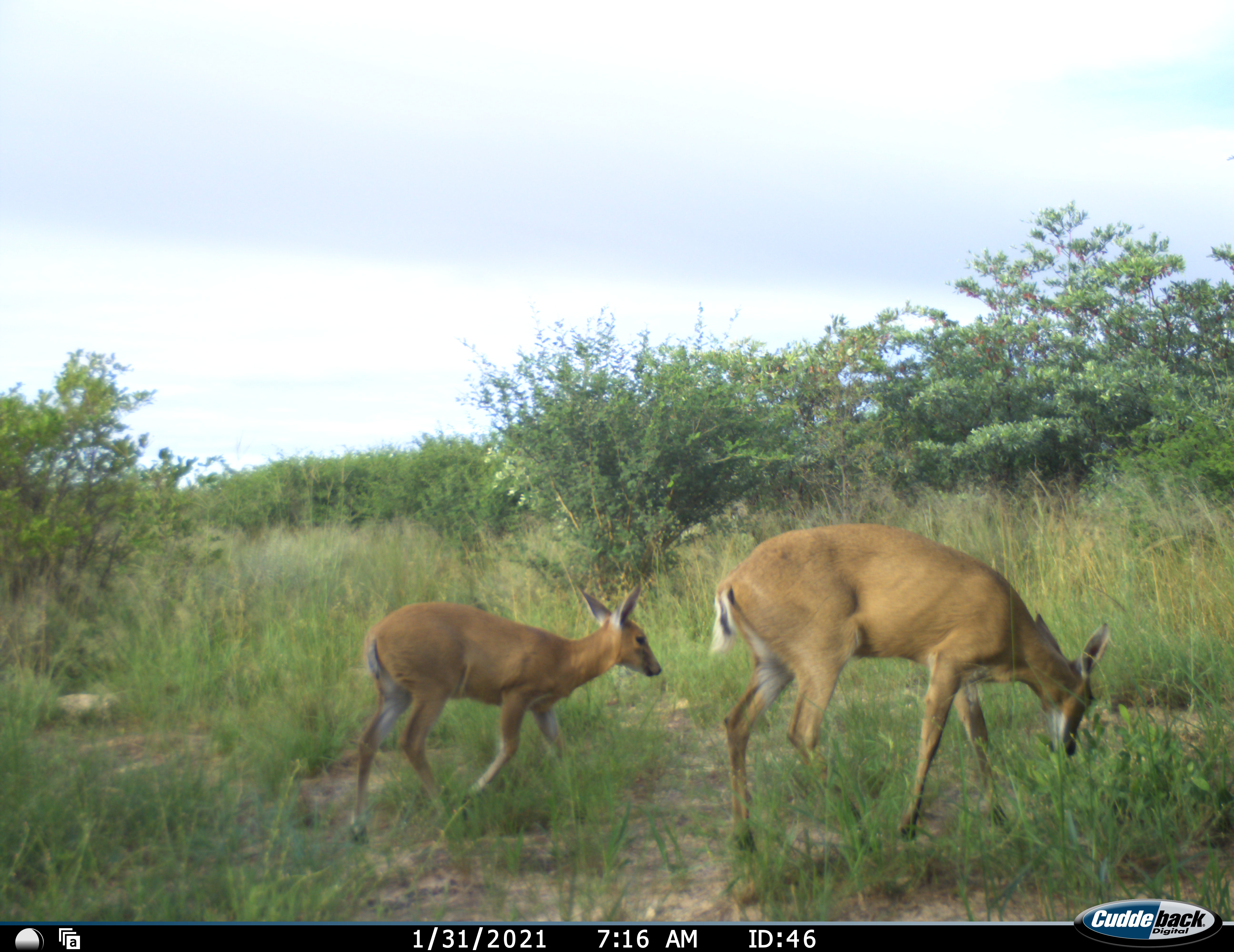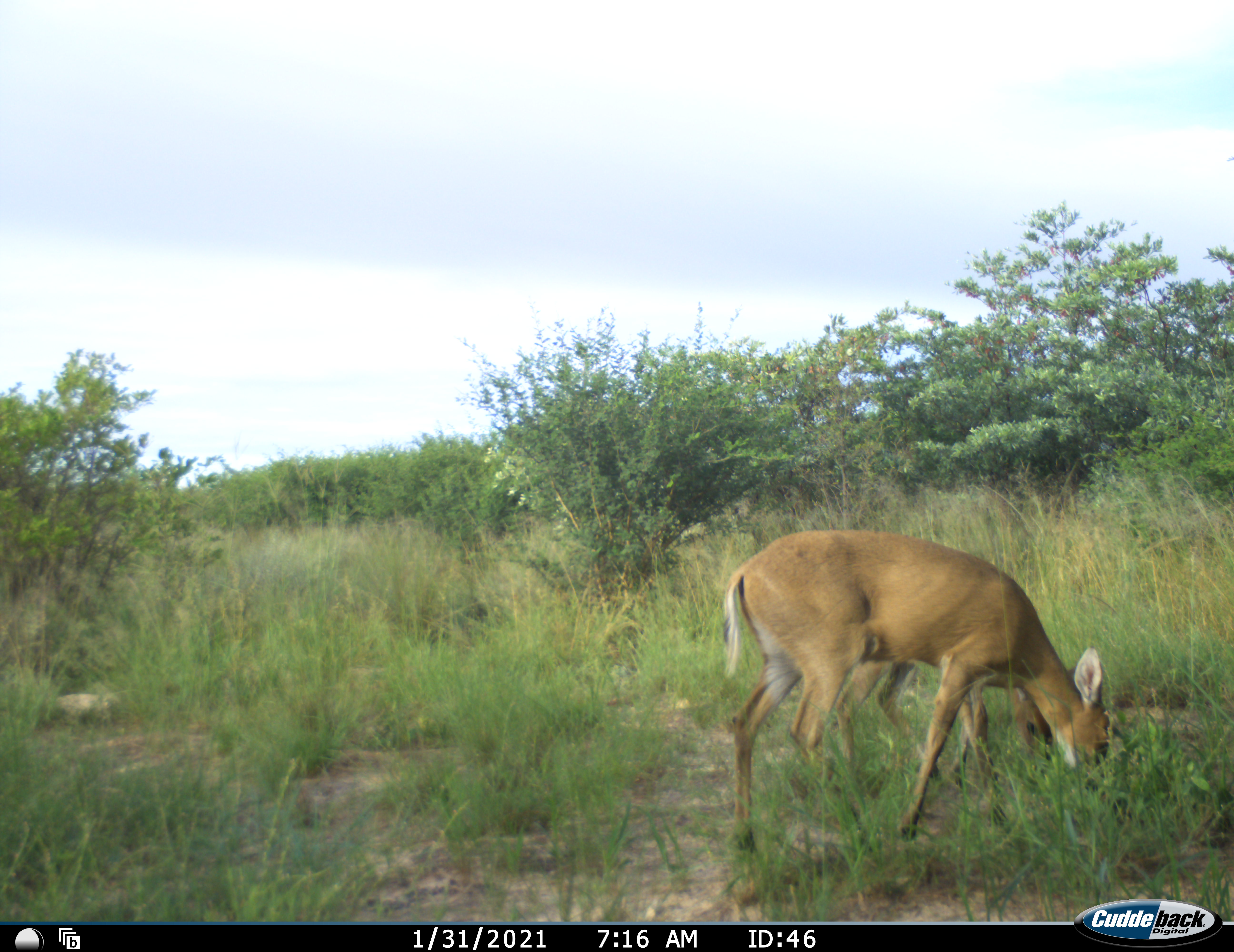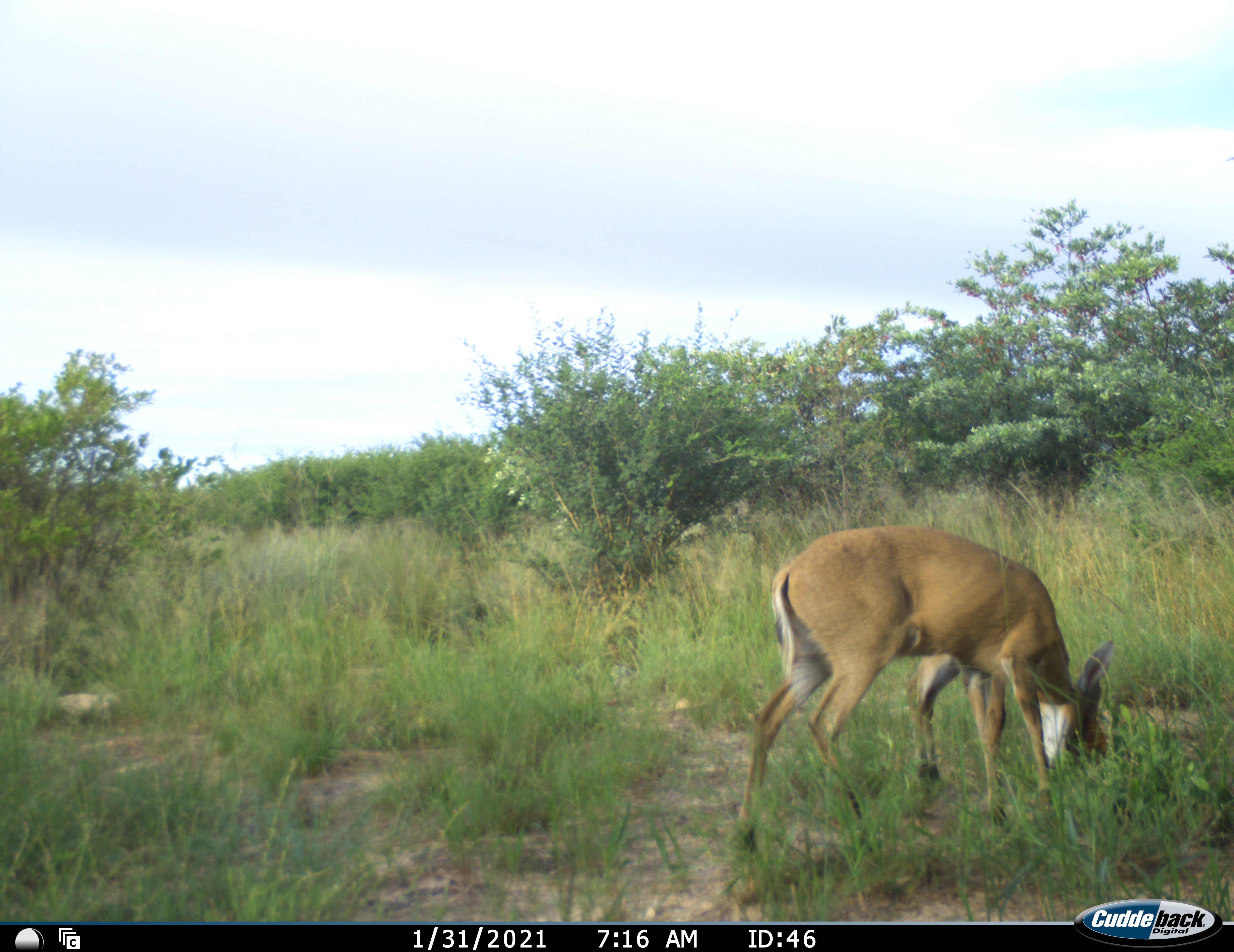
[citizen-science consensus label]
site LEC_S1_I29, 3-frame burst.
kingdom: Animalia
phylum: Chordata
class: Mammalia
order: Artiodactyla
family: Bovidae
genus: Sylvicapra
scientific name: Sylvicapra grimmia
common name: common duiker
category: duikercommongrey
Duikercommongrey (common duiker) (Sylvicapra grimmia), count 2. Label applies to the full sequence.